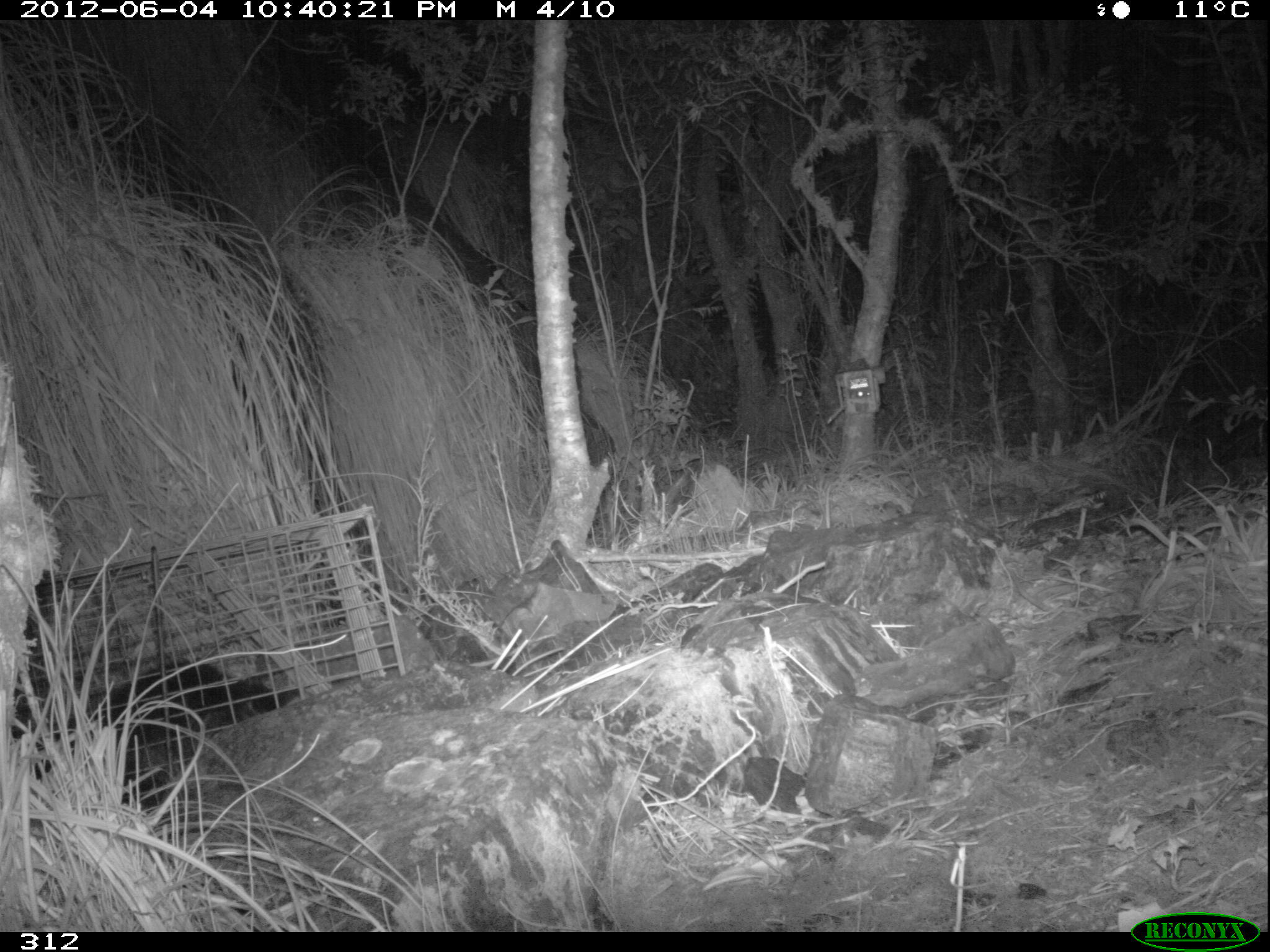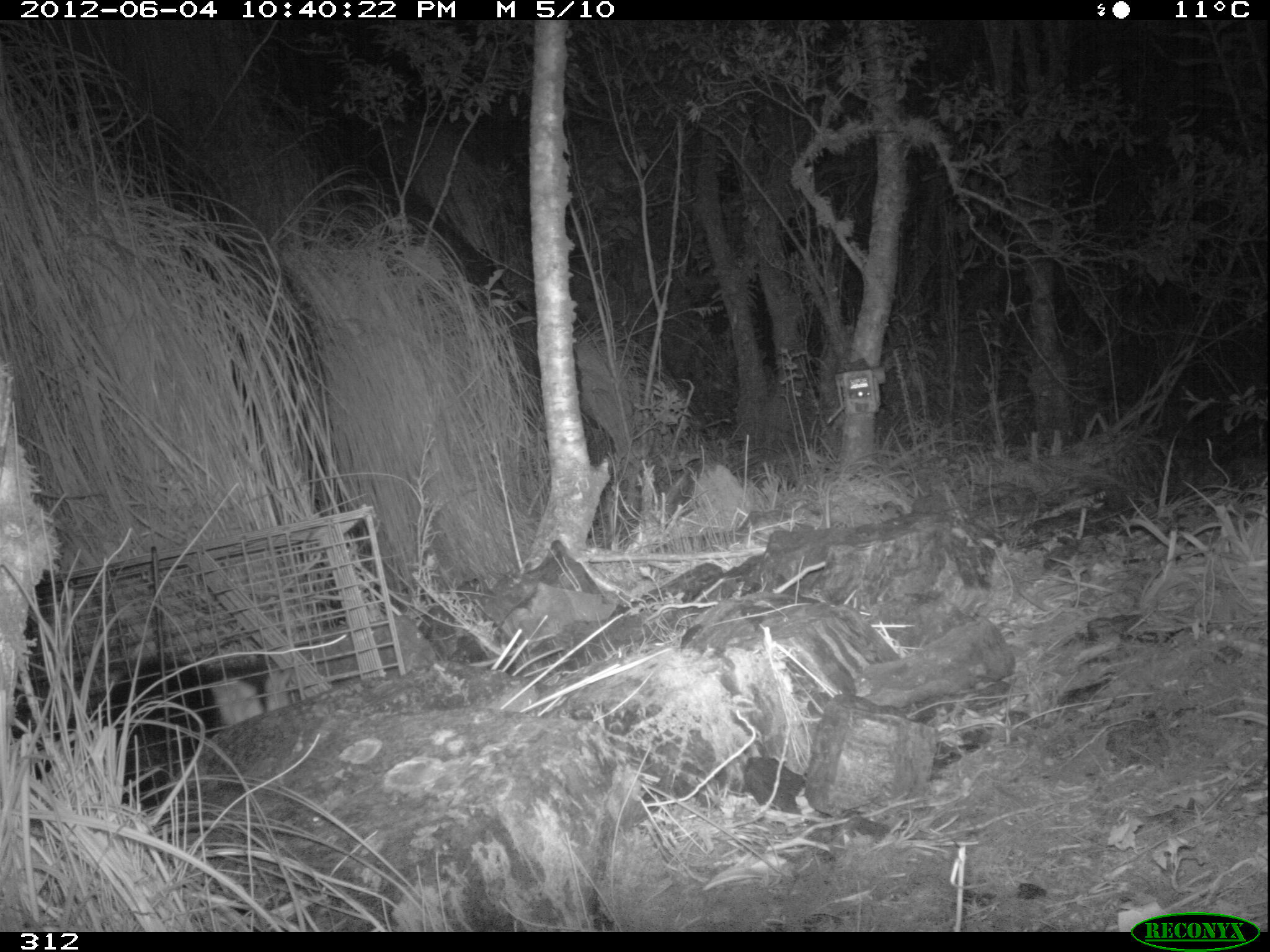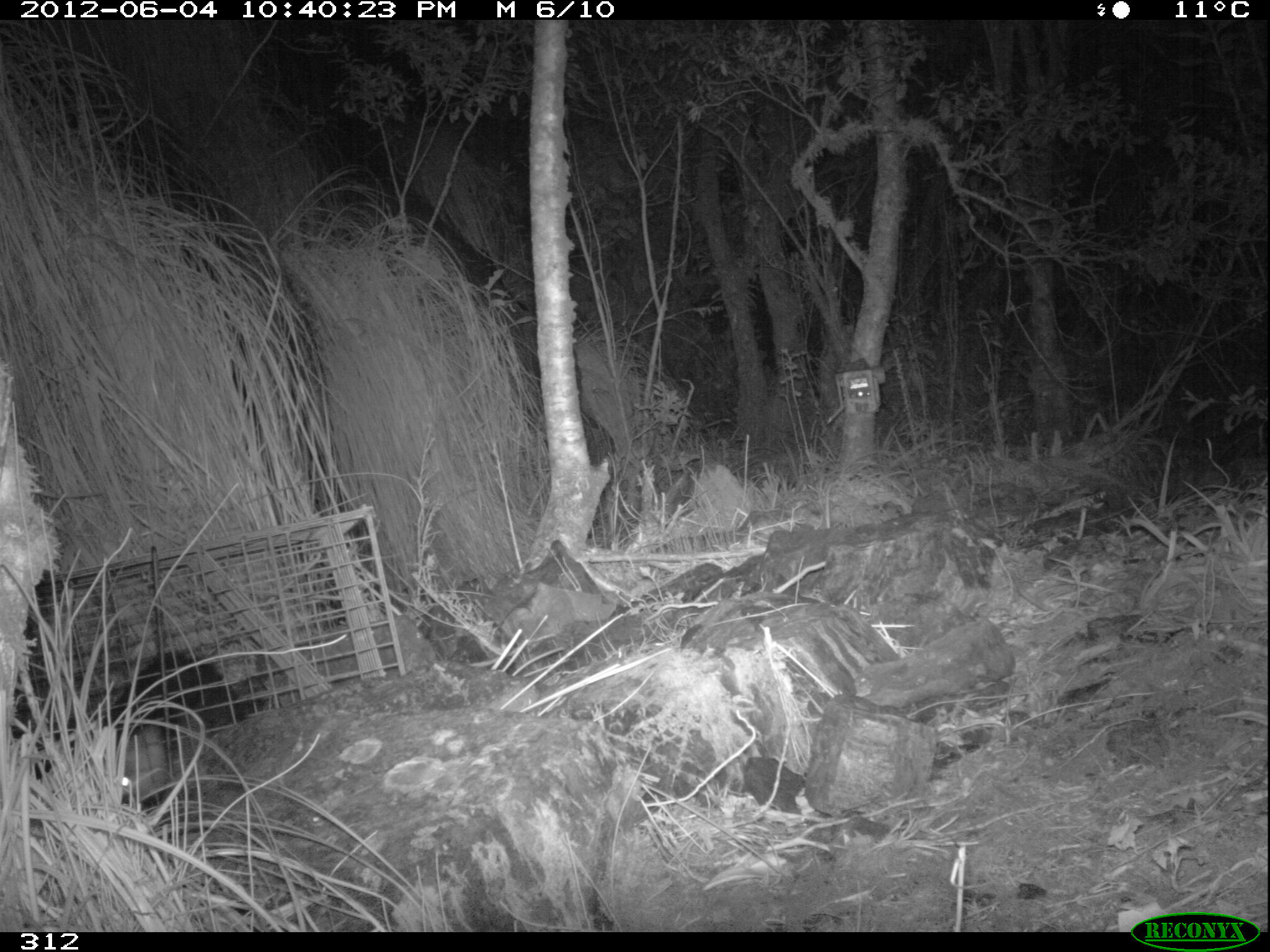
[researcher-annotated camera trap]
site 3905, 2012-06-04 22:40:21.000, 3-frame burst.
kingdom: Animalia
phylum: Chordata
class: Mammalia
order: Didelphimorphia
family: Didelphidae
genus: Didelphis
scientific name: Didelphis pernigra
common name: andean white-eared opossum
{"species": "Didelphis pernigra (andean white-eared opossum)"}